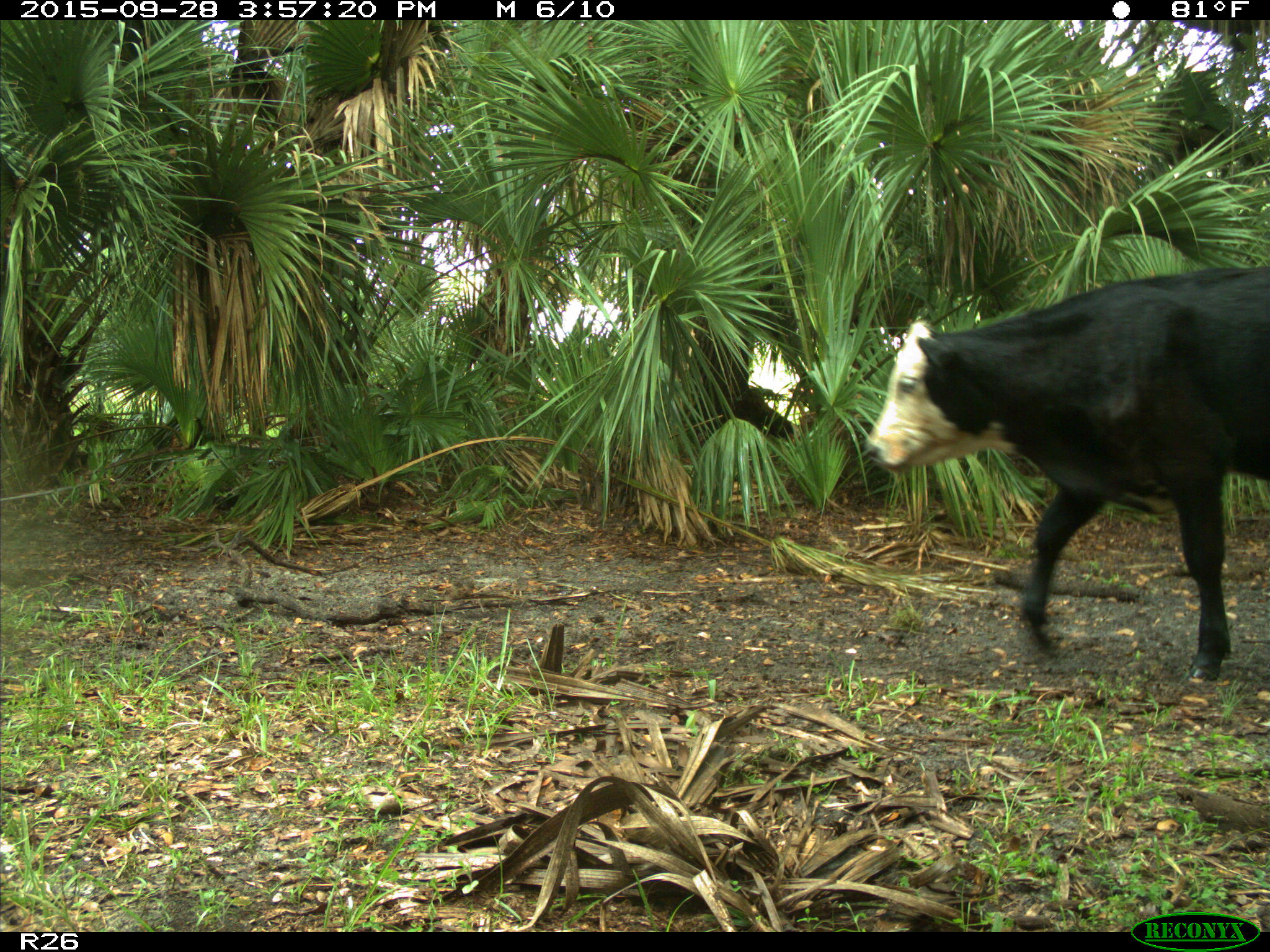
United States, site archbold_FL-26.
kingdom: Animalia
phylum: Chordata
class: Mammalia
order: Artiodactyla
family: Bovidae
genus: Bos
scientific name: Bos taurus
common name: domestic cow